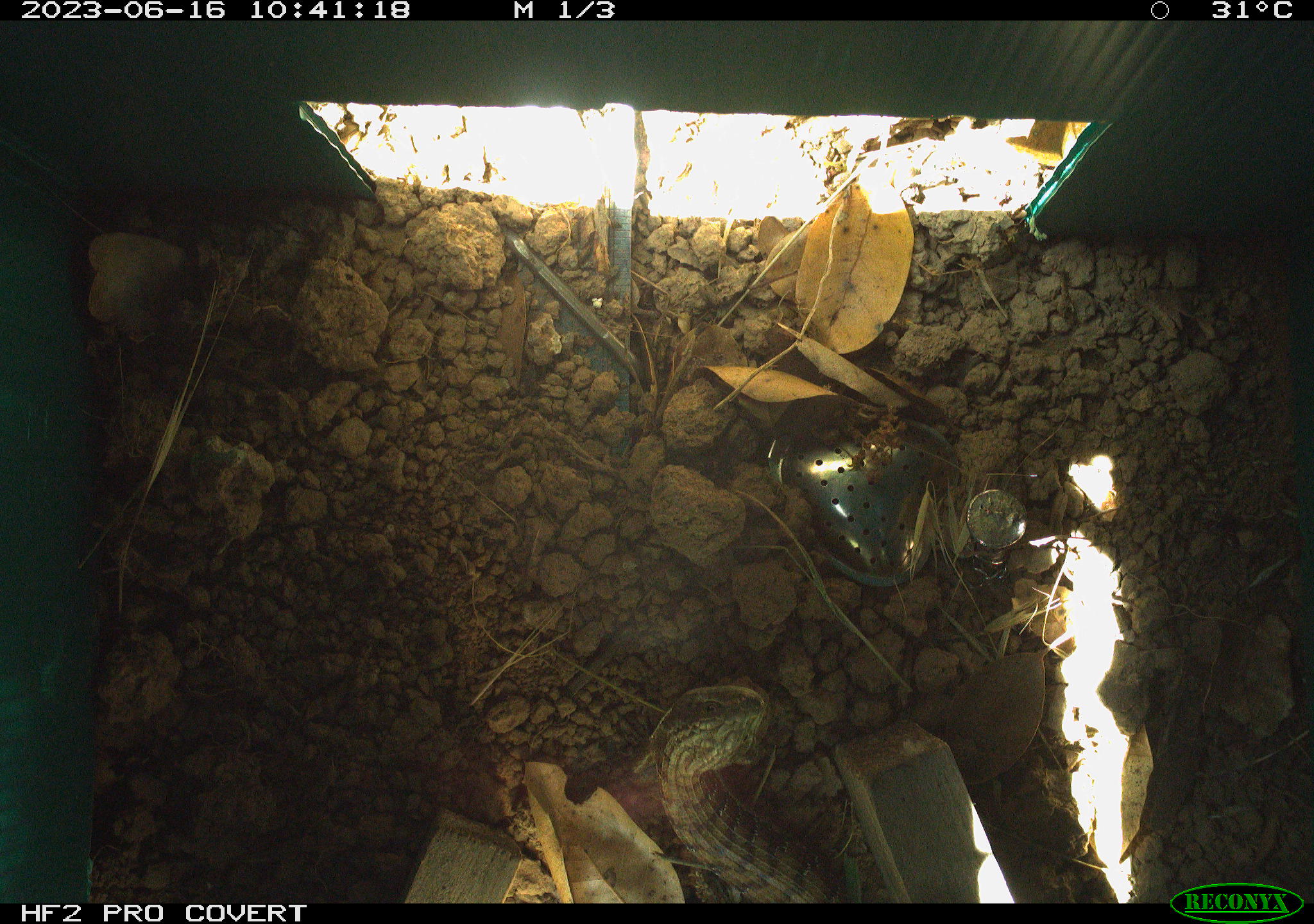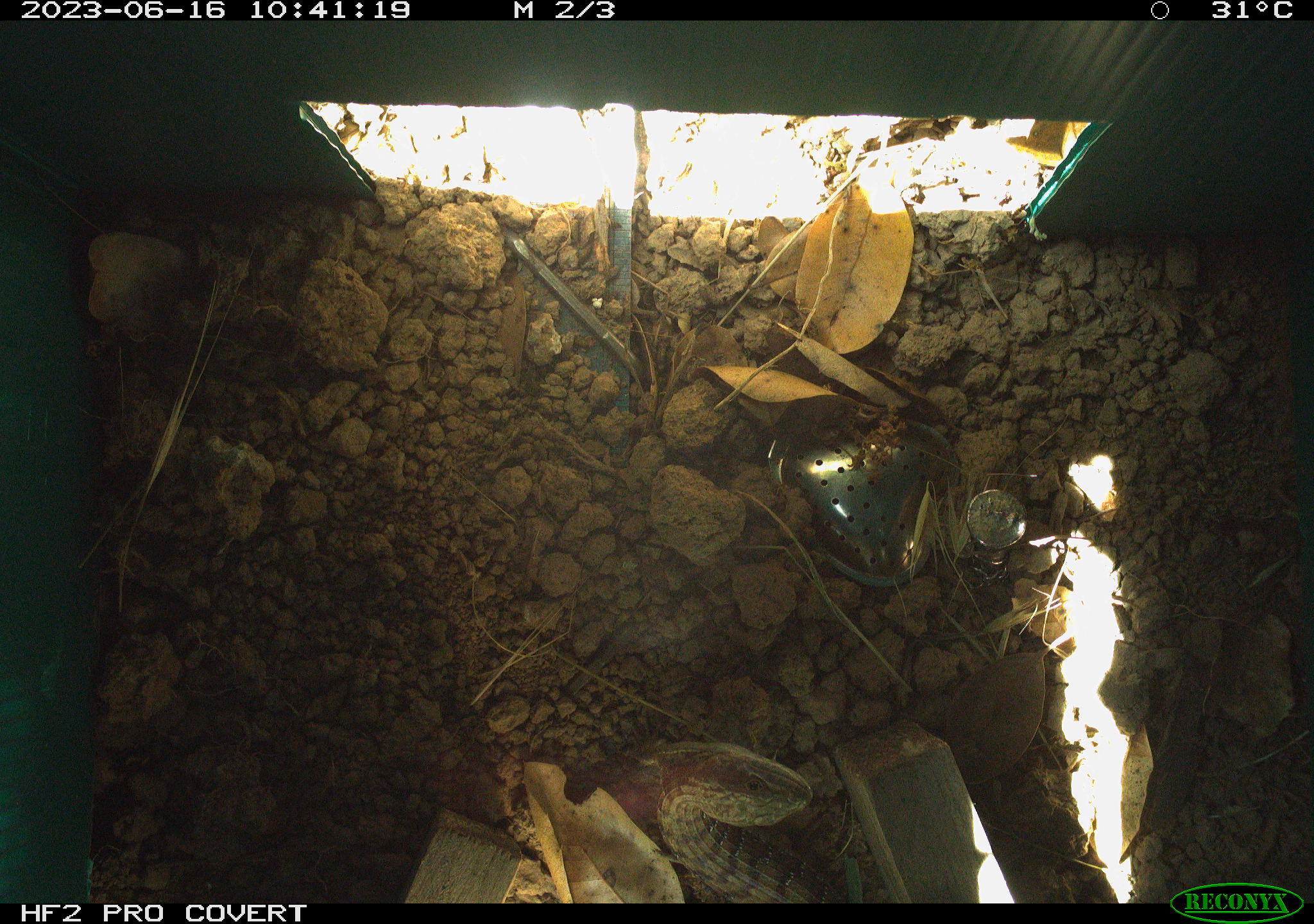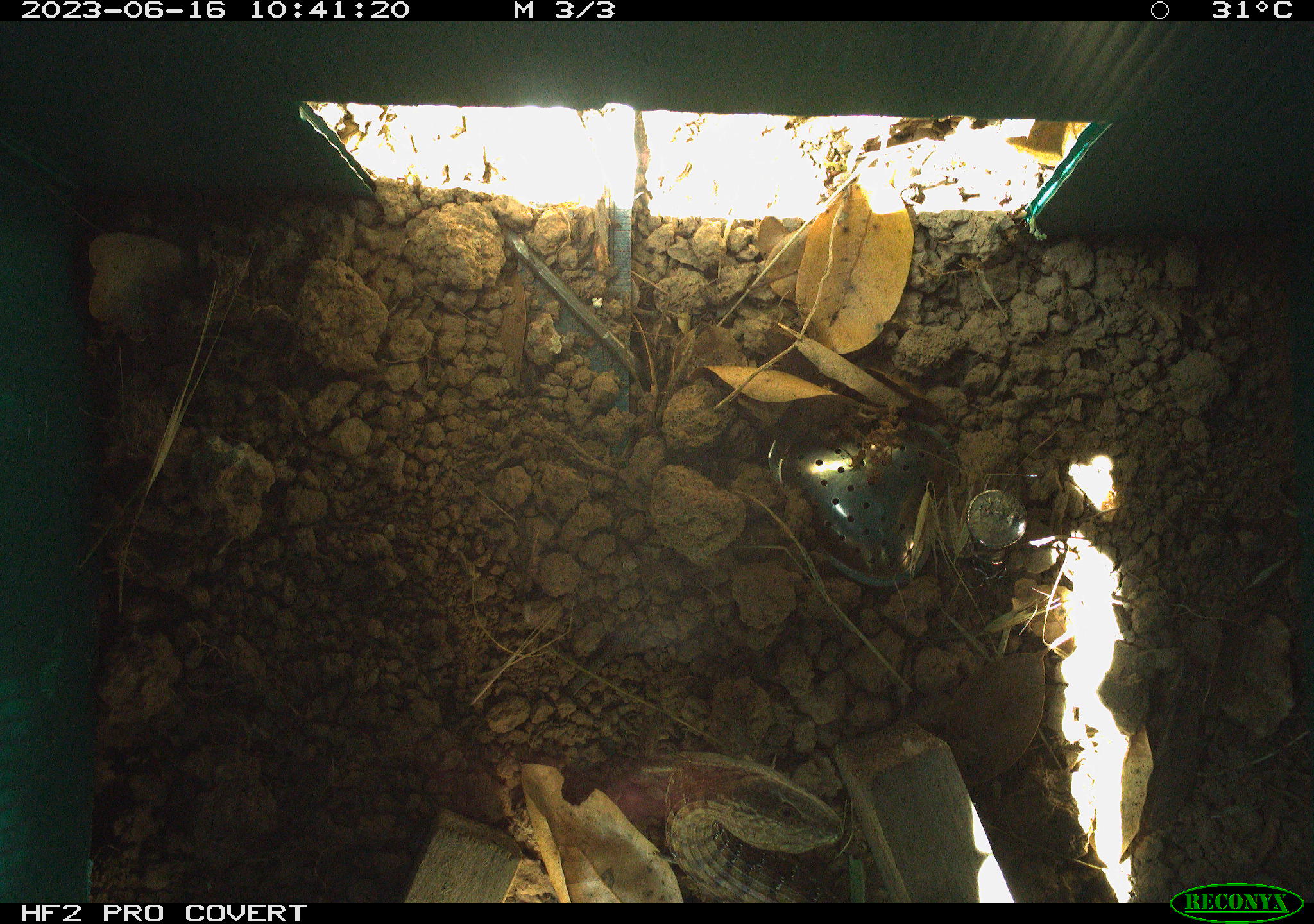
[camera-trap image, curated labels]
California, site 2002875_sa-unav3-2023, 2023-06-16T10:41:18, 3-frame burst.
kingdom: Animalia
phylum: Chordata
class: Reptilia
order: Squamata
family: Anguidae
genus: Elgaria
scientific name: Elgaria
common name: alligator lizards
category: elgaria species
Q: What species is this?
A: Elgaria species (alligator lizards) (Elgaria).